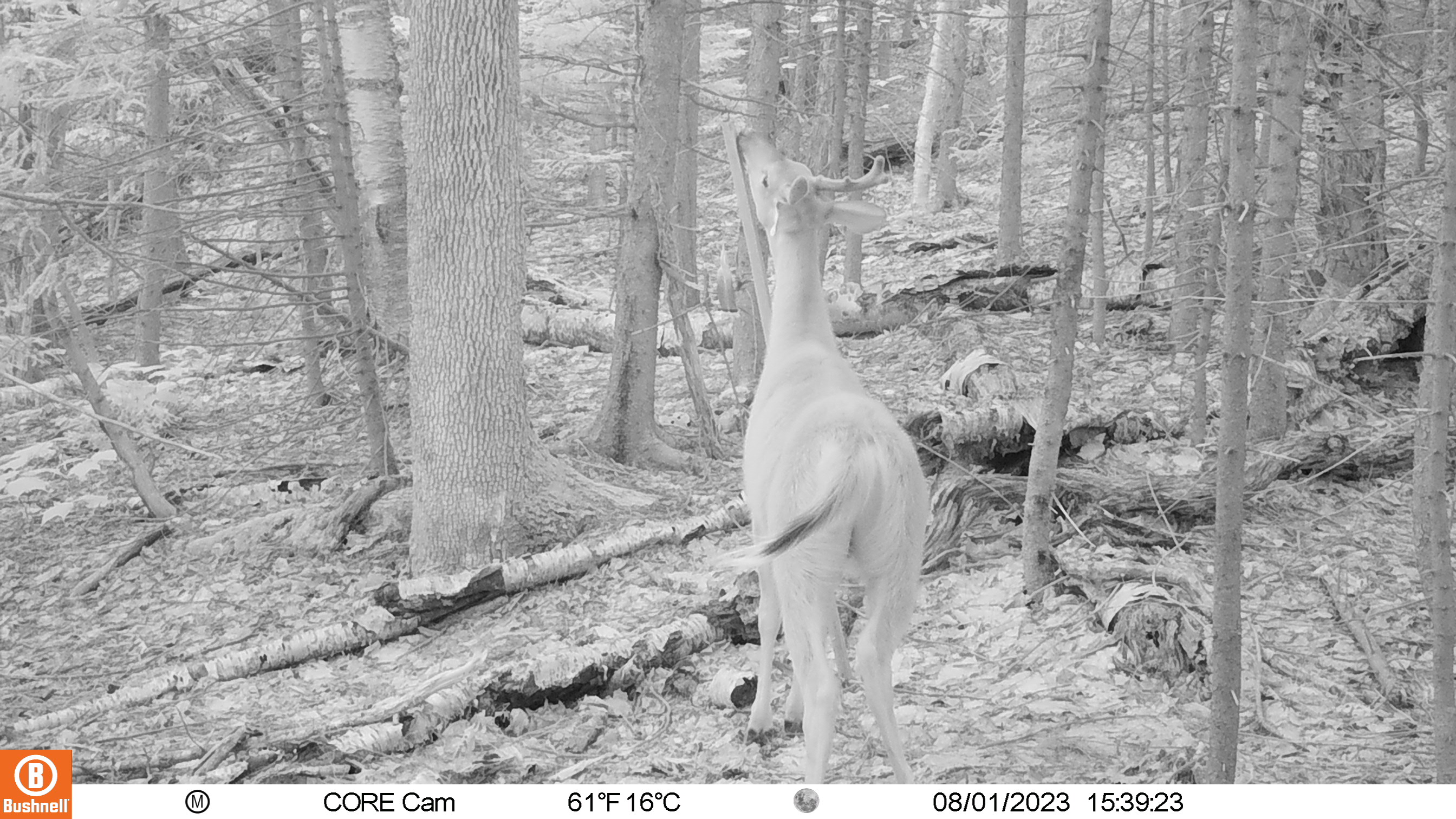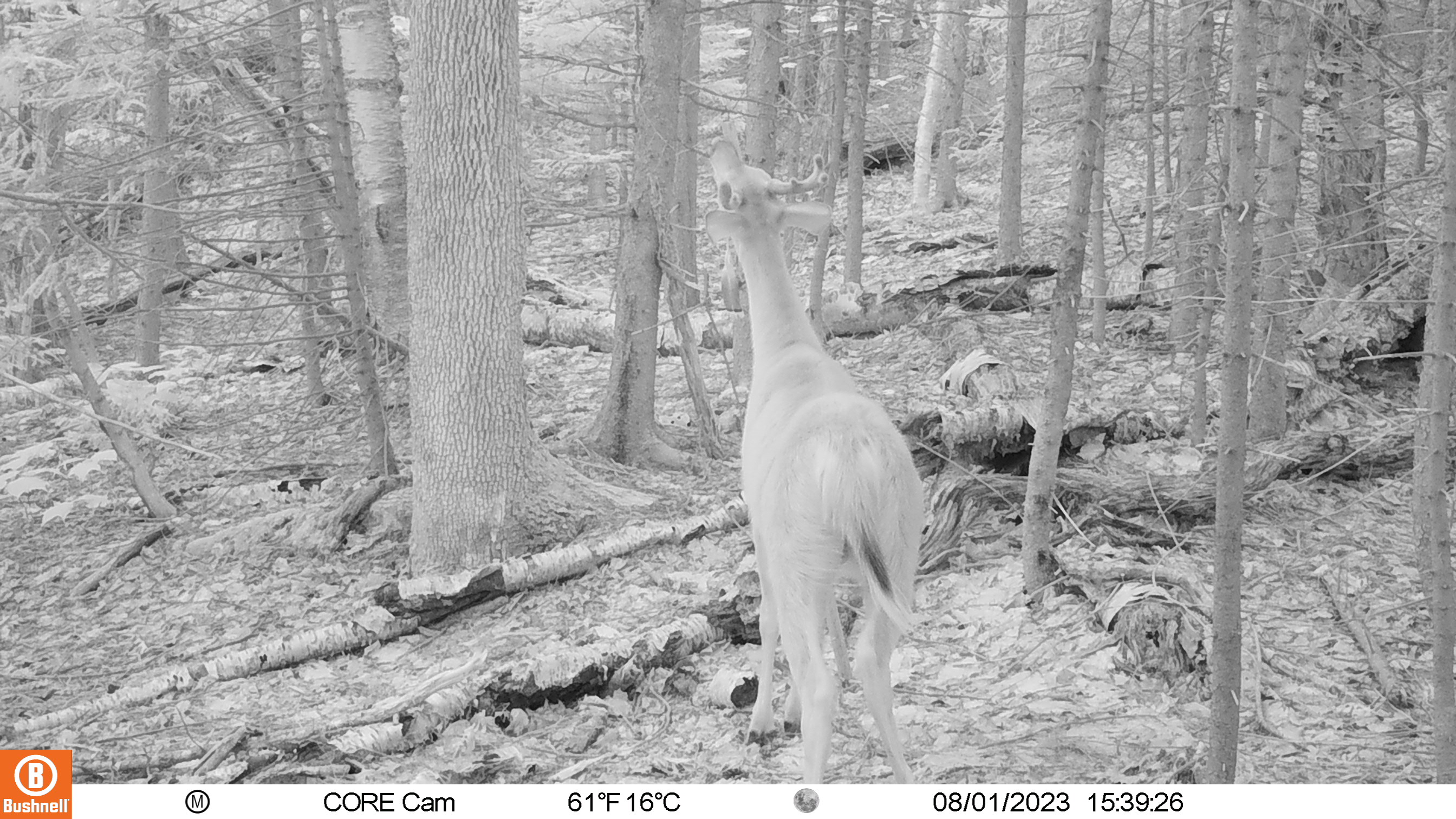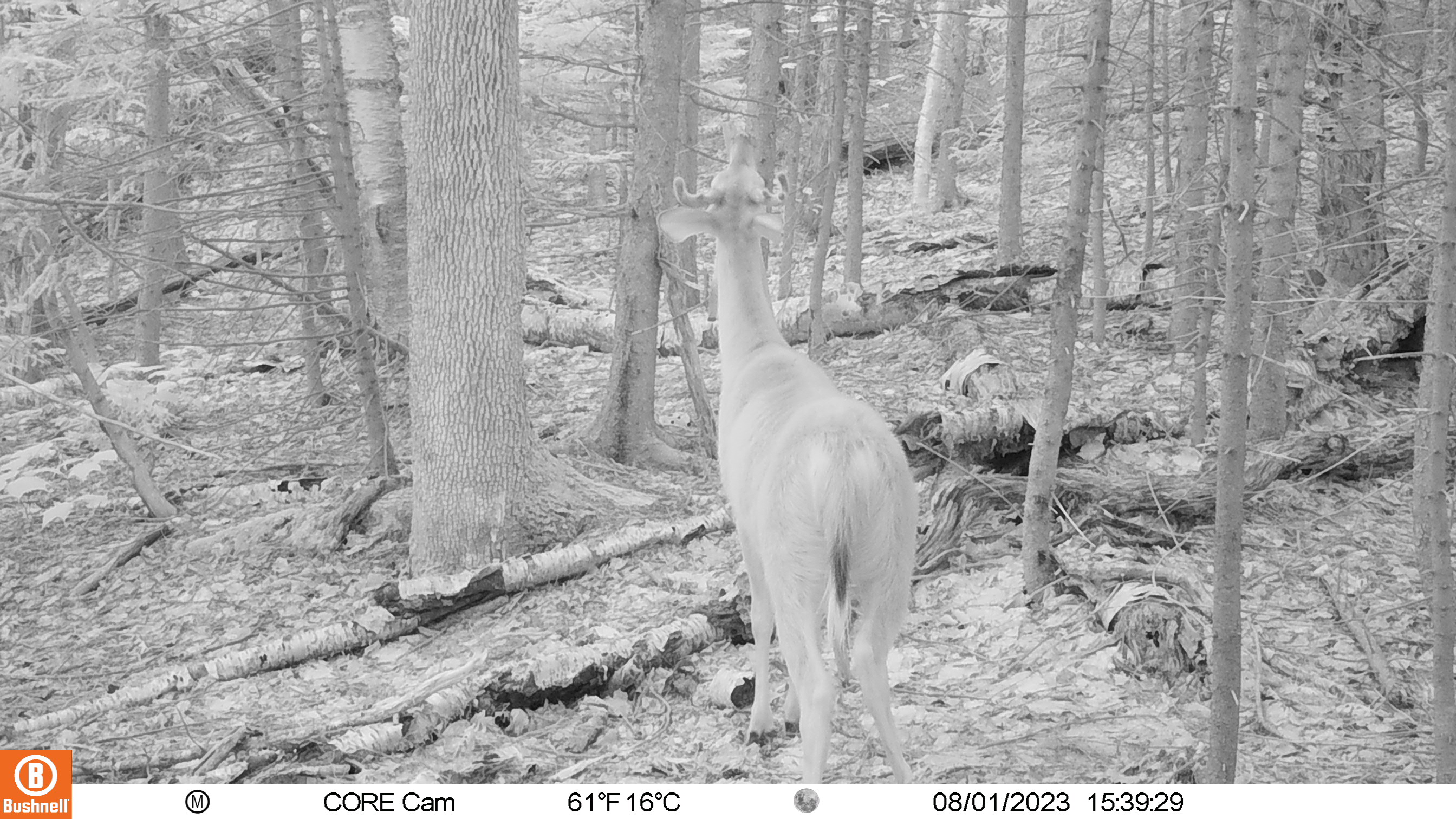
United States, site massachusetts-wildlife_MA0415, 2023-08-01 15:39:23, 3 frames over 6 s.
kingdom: Animalia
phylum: Chordata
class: Mammalia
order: Artiodactyla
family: Cervidae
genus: Odocoileus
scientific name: Odocoileus virginianus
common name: white-tailed deer